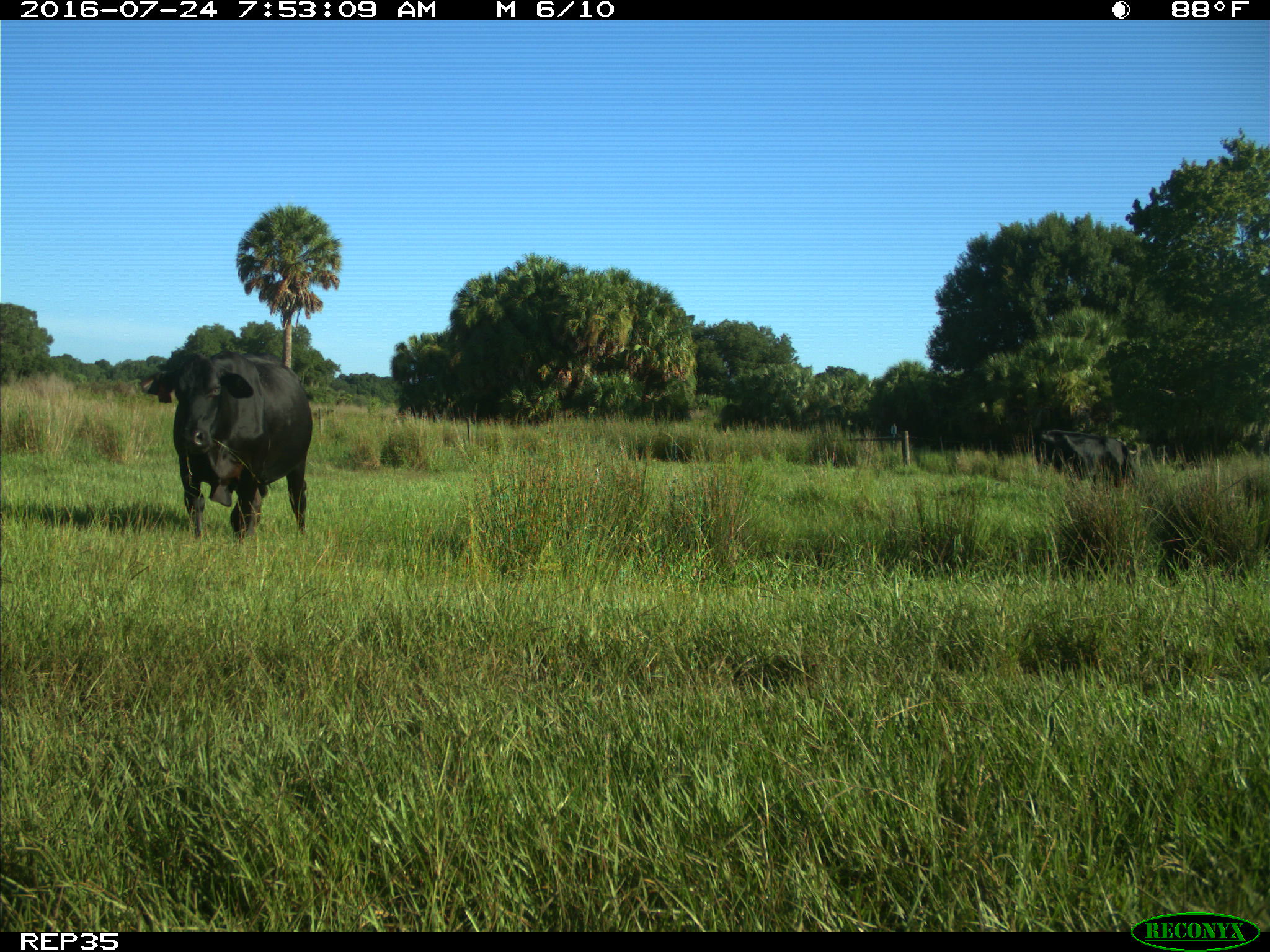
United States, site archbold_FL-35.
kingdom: Animalia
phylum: Chordata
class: Mammalia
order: Artiodactyla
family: Bovidae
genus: Bos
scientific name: Bos taurus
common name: domestic cow